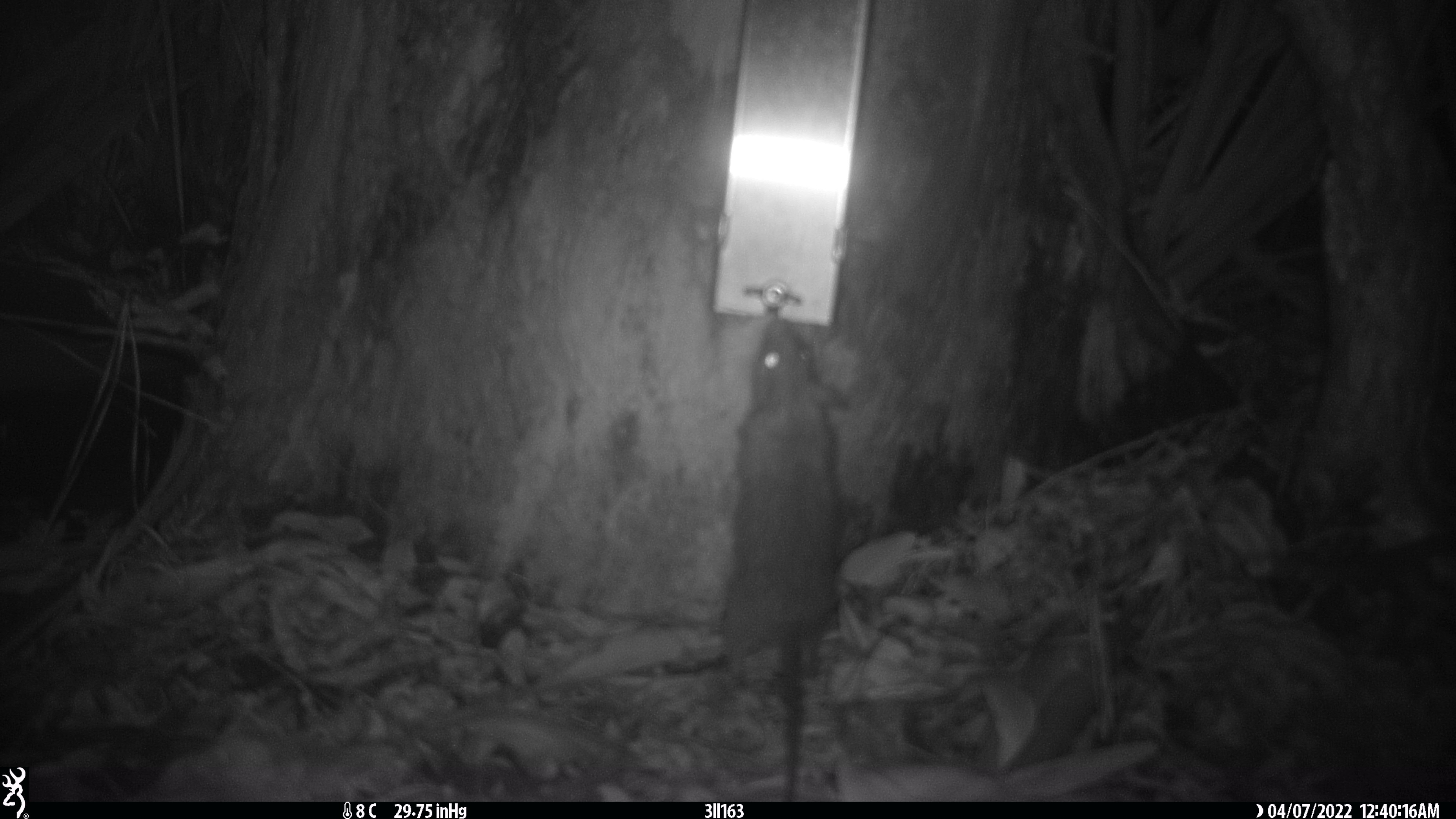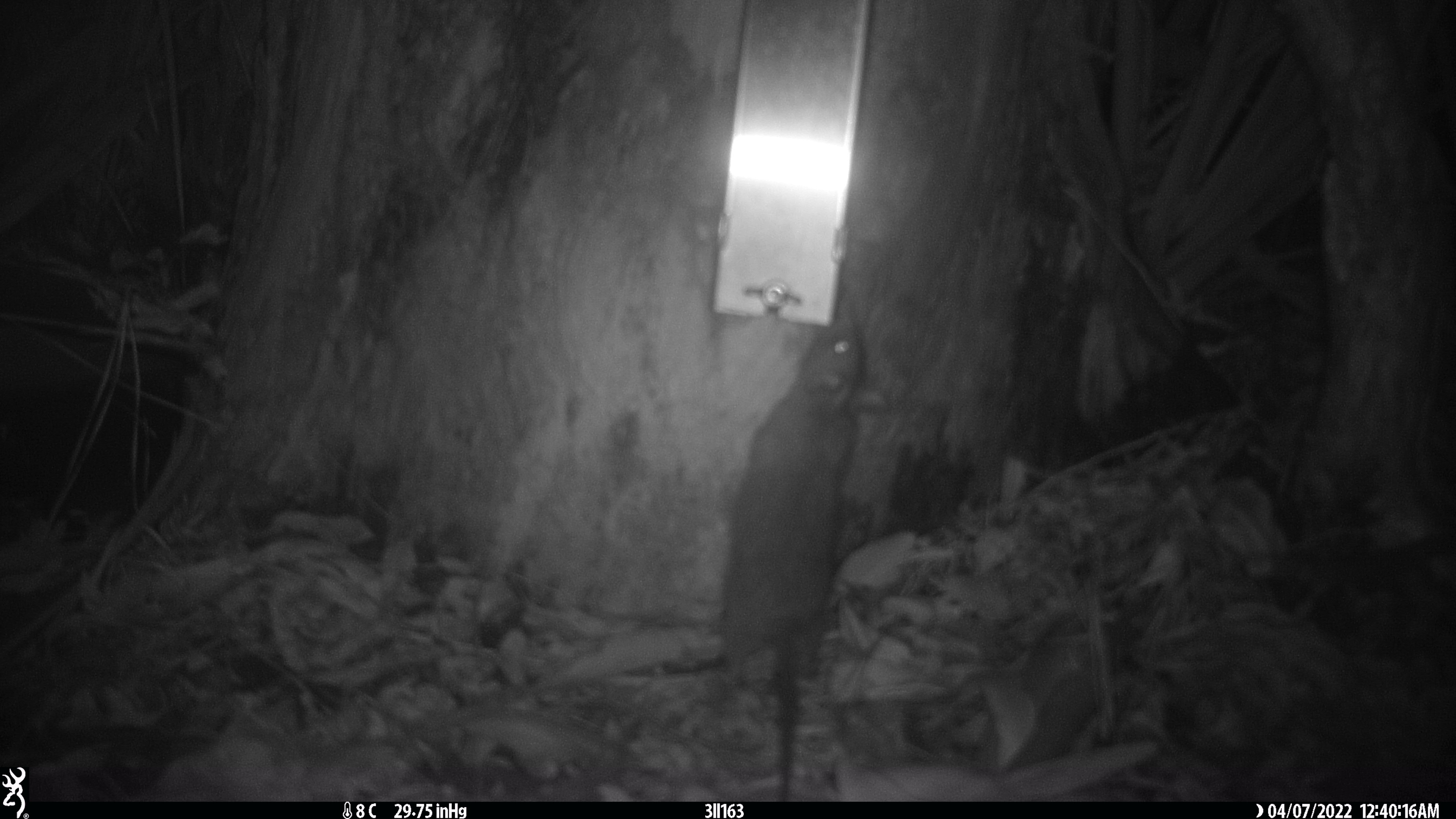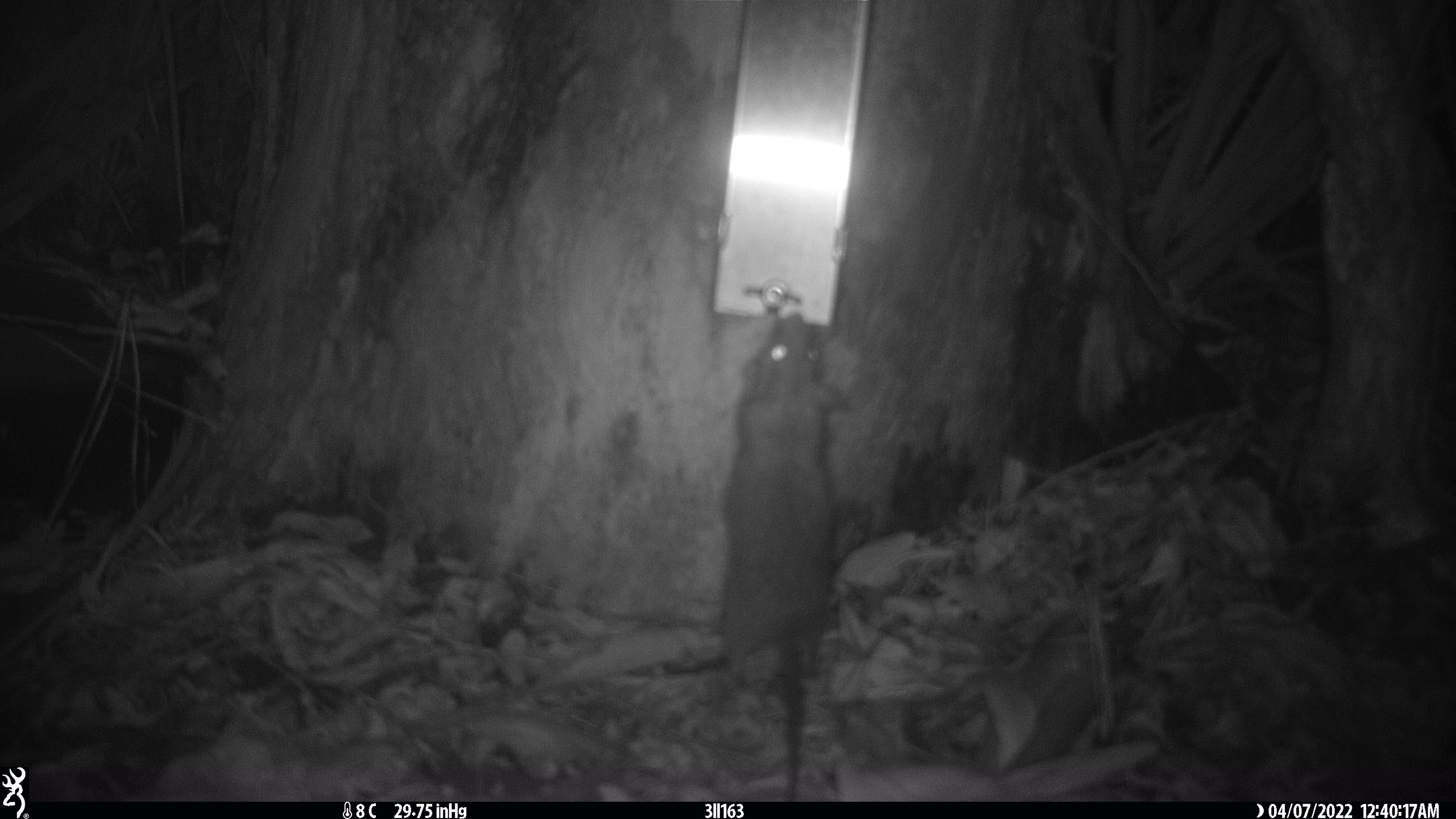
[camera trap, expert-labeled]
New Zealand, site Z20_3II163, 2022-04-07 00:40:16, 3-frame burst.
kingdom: Animalia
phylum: Chordata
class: Mammalia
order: Rodentia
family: Muridae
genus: Rattus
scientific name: Rattus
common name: rat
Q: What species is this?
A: Rat (Rattus).